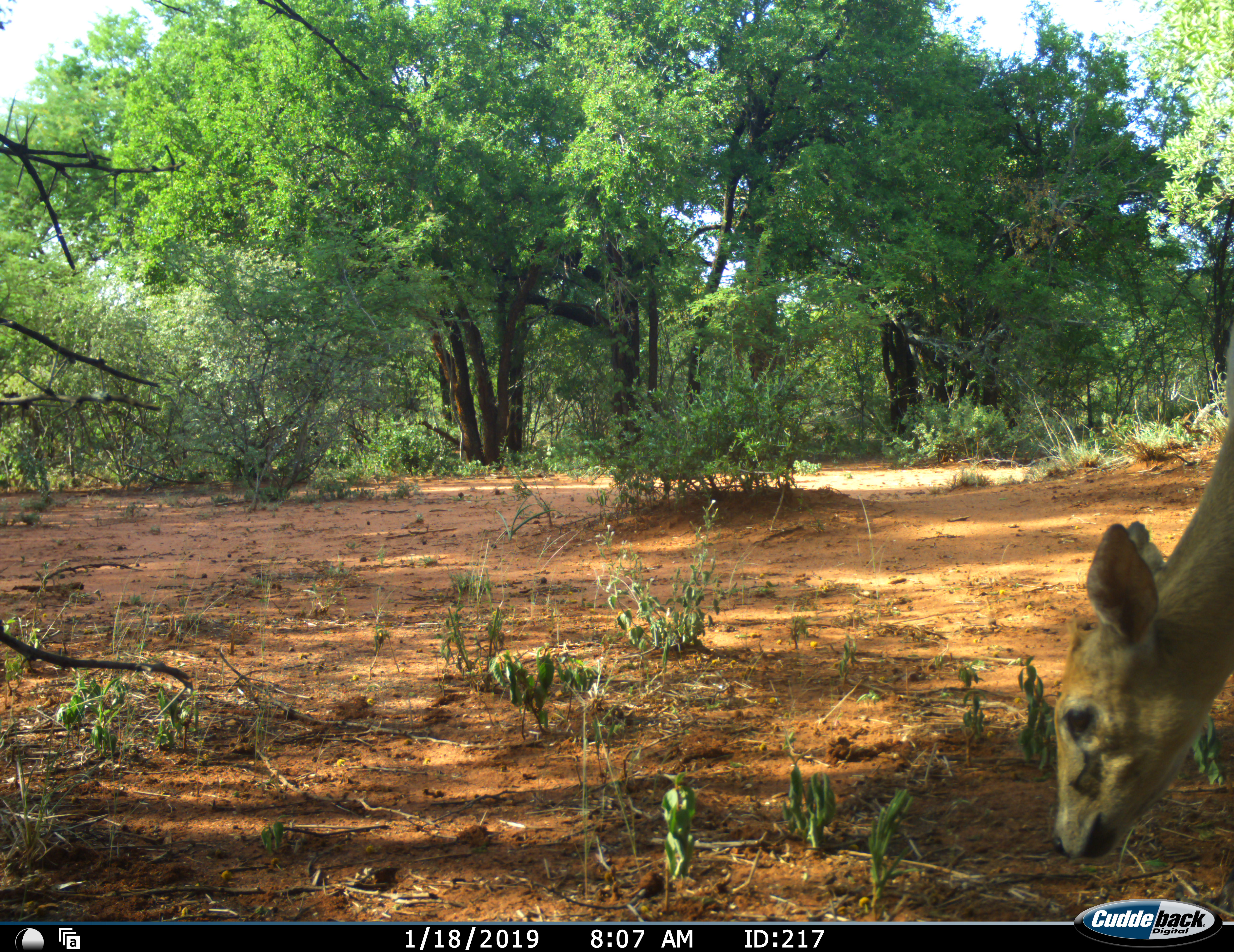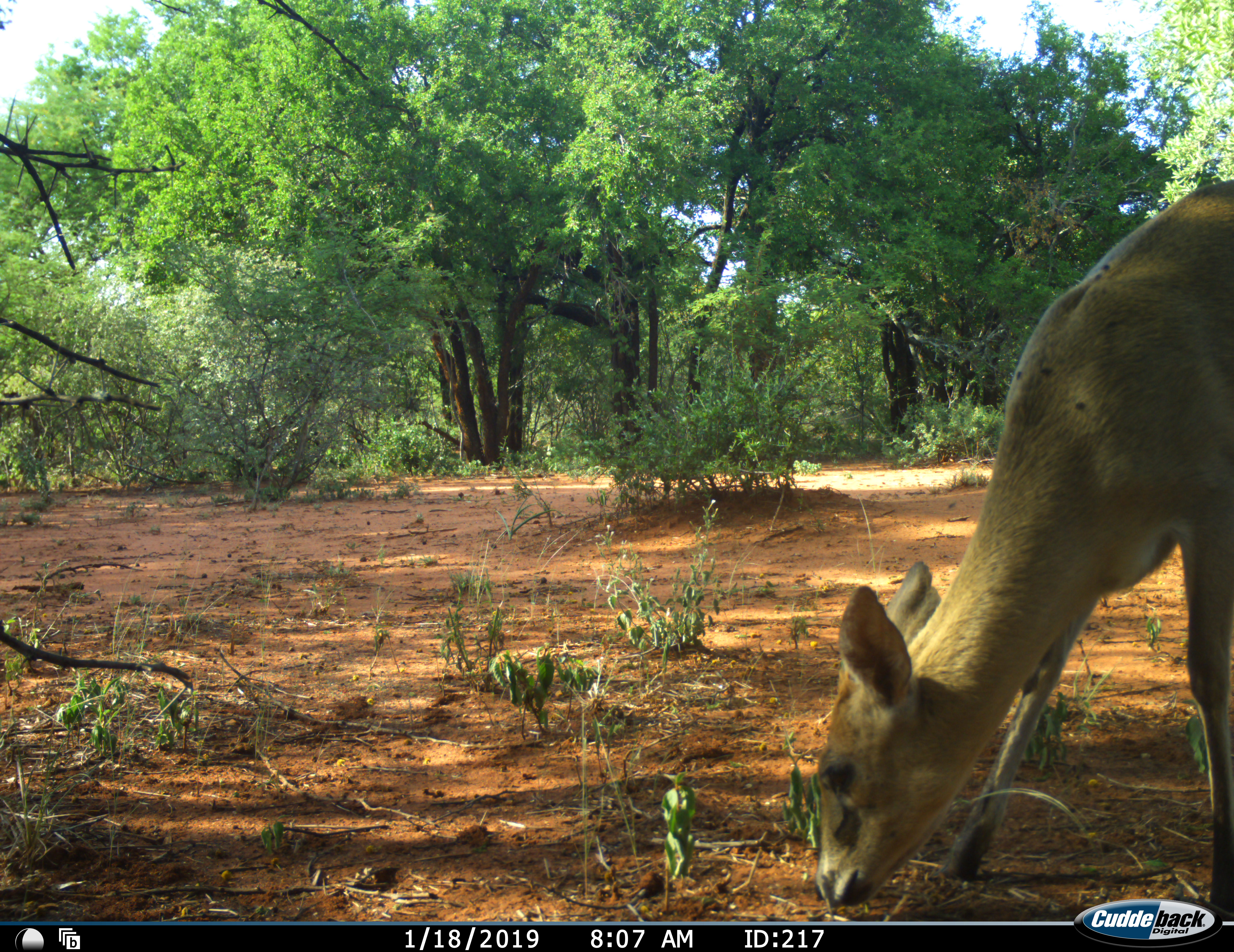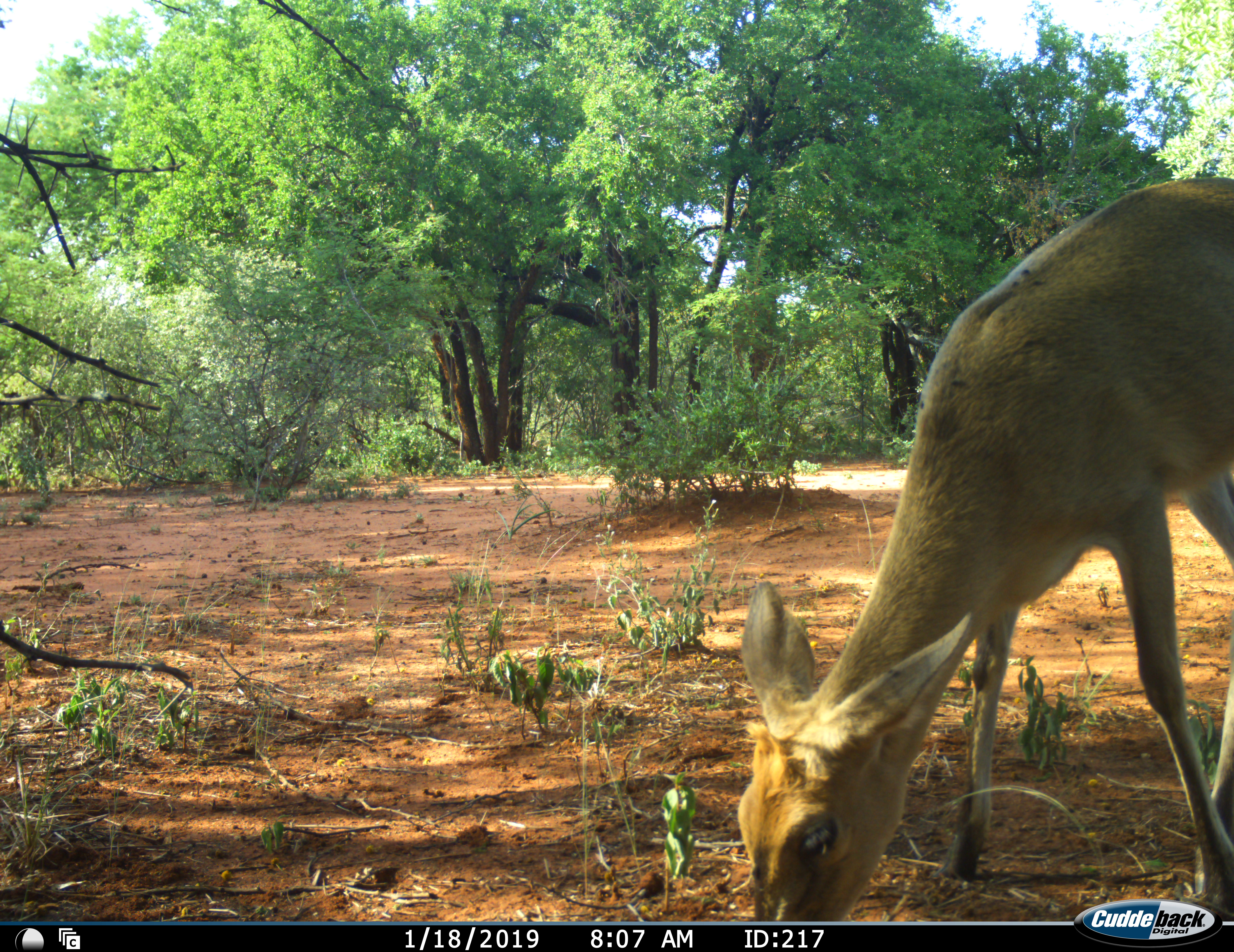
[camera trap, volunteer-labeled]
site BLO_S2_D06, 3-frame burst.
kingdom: Animalia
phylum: Chordata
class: Mammalia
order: Artiodactyla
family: Bovidae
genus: Sylvicapra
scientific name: Sylvicapra grimmia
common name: common duiker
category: duikercommongrey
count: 1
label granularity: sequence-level